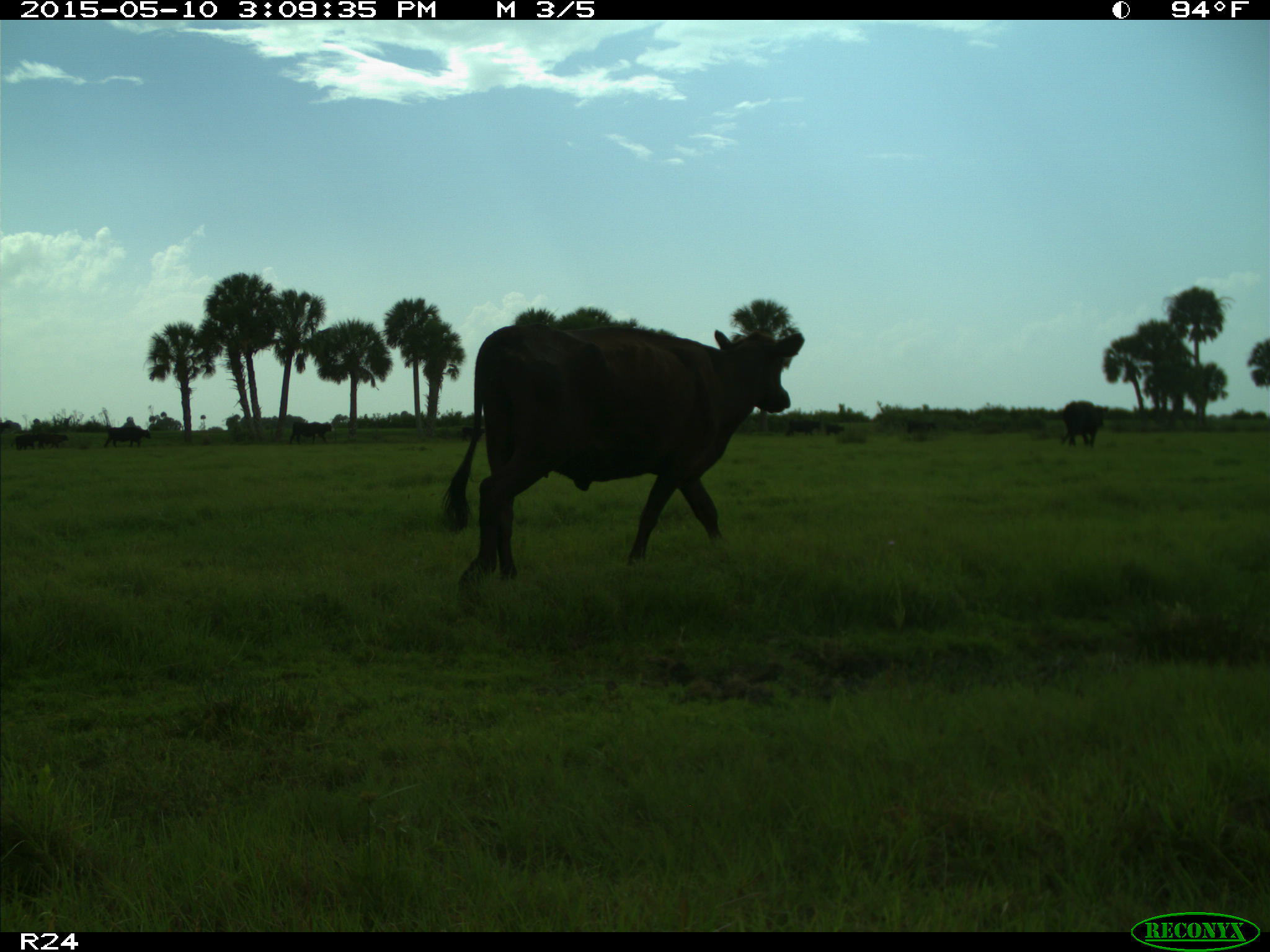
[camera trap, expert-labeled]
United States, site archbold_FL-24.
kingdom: Animalia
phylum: Chordata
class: Mammalia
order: Artiodactyla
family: Bovidae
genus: Bos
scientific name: Bos taurus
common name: domestic cow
Bos taurus (domestic cow).